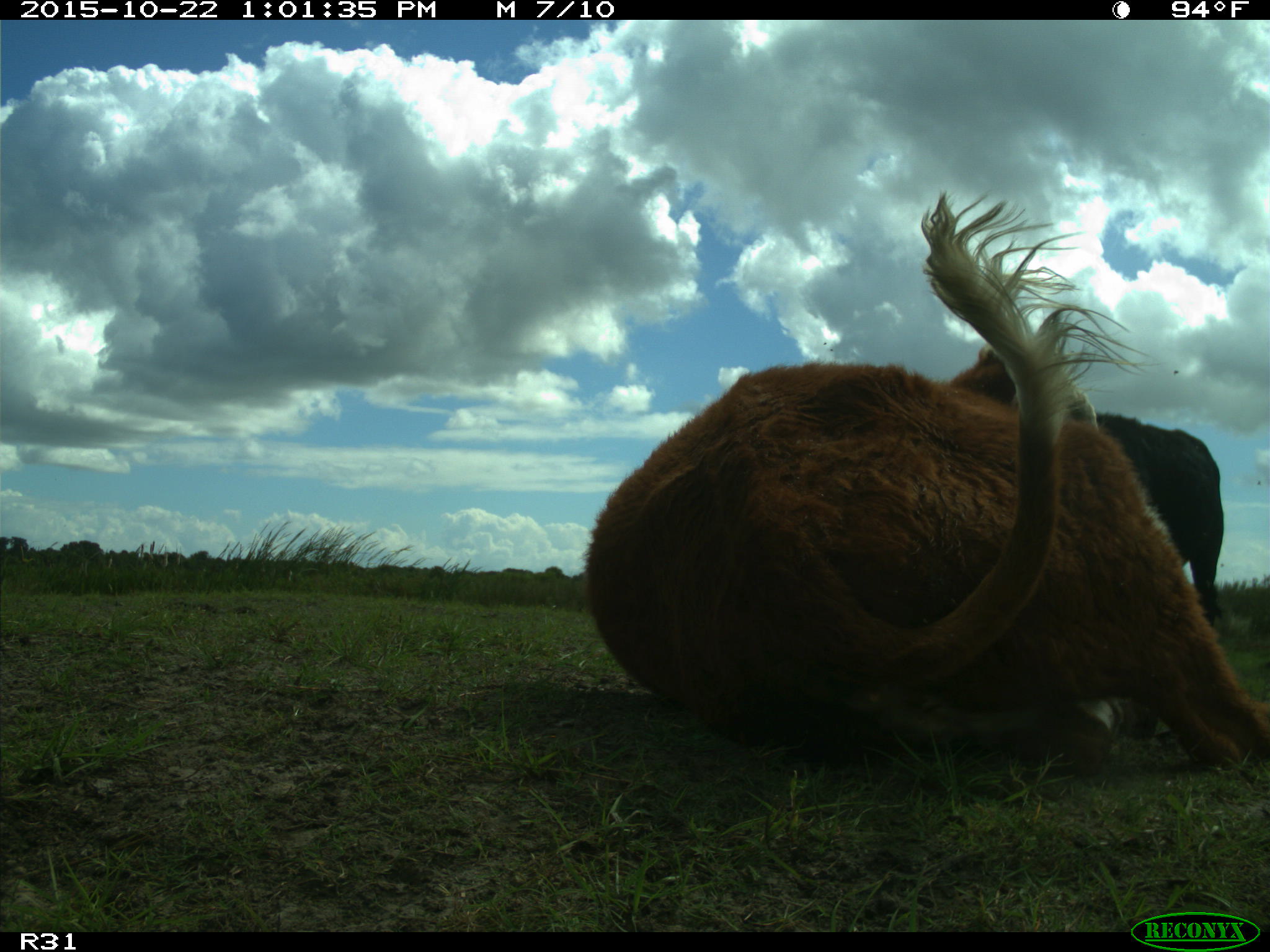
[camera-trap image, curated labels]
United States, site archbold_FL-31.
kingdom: Animalia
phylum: Chordata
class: Mammalia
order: Artiodactyla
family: Bovidae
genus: Bos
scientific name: Bos taurus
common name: domestic cow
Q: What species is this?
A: Bos taurus (domestic cow).